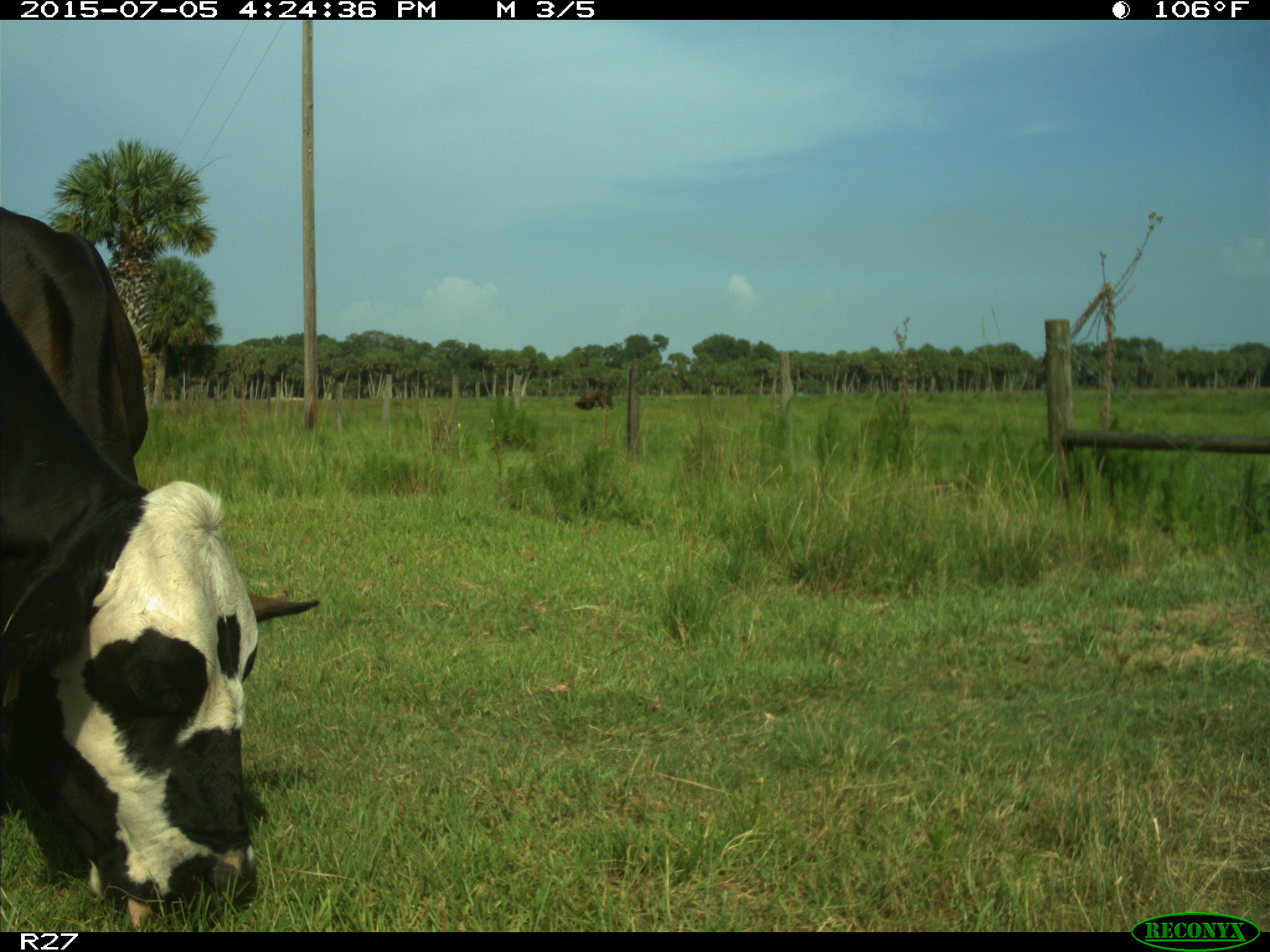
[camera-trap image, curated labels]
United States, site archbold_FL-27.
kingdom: Animalia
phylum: Chordata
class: Mammalia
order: Artiodactyla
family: Bovidae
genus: Bos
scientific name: Bos taurus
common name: domestic cow